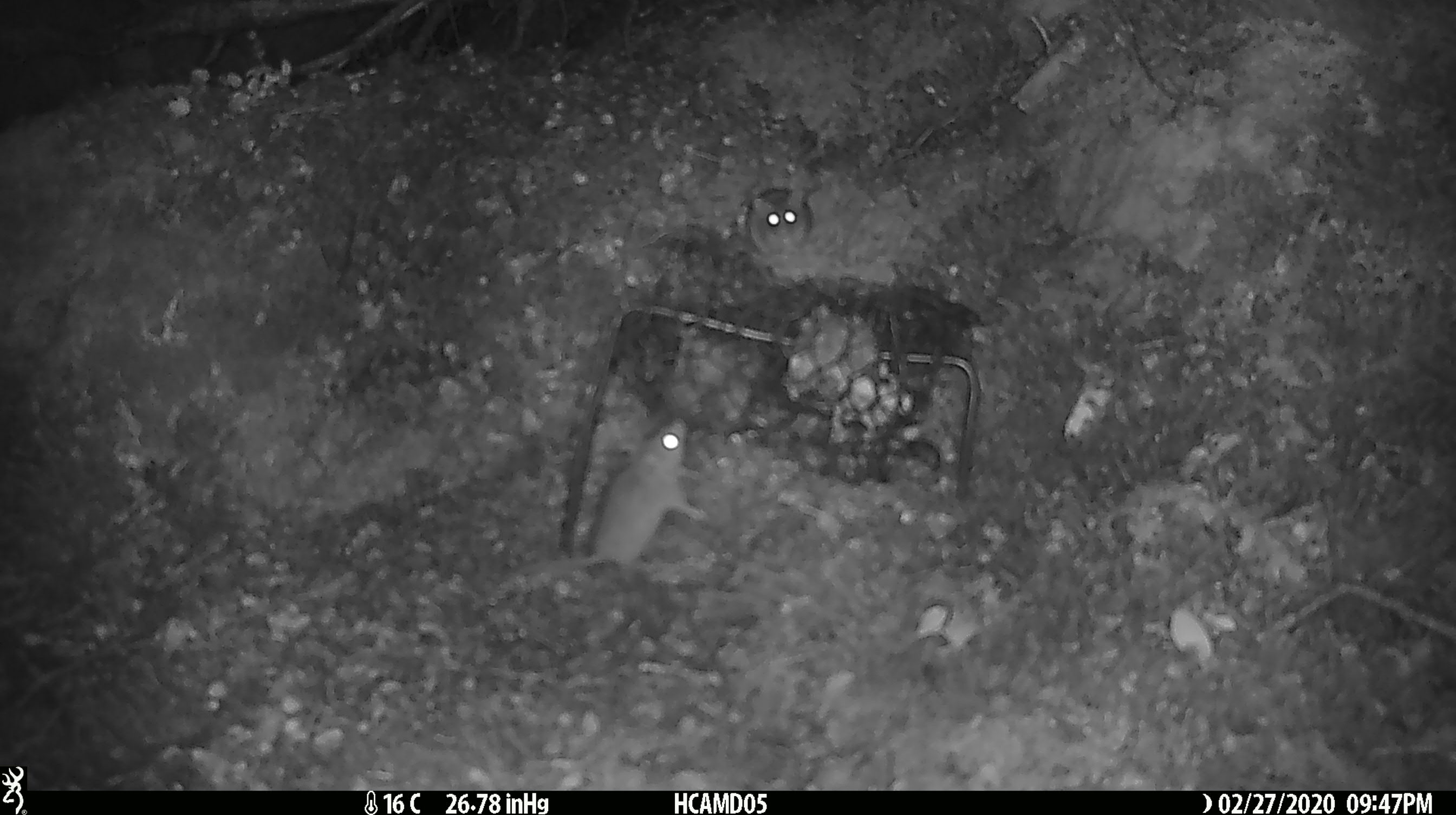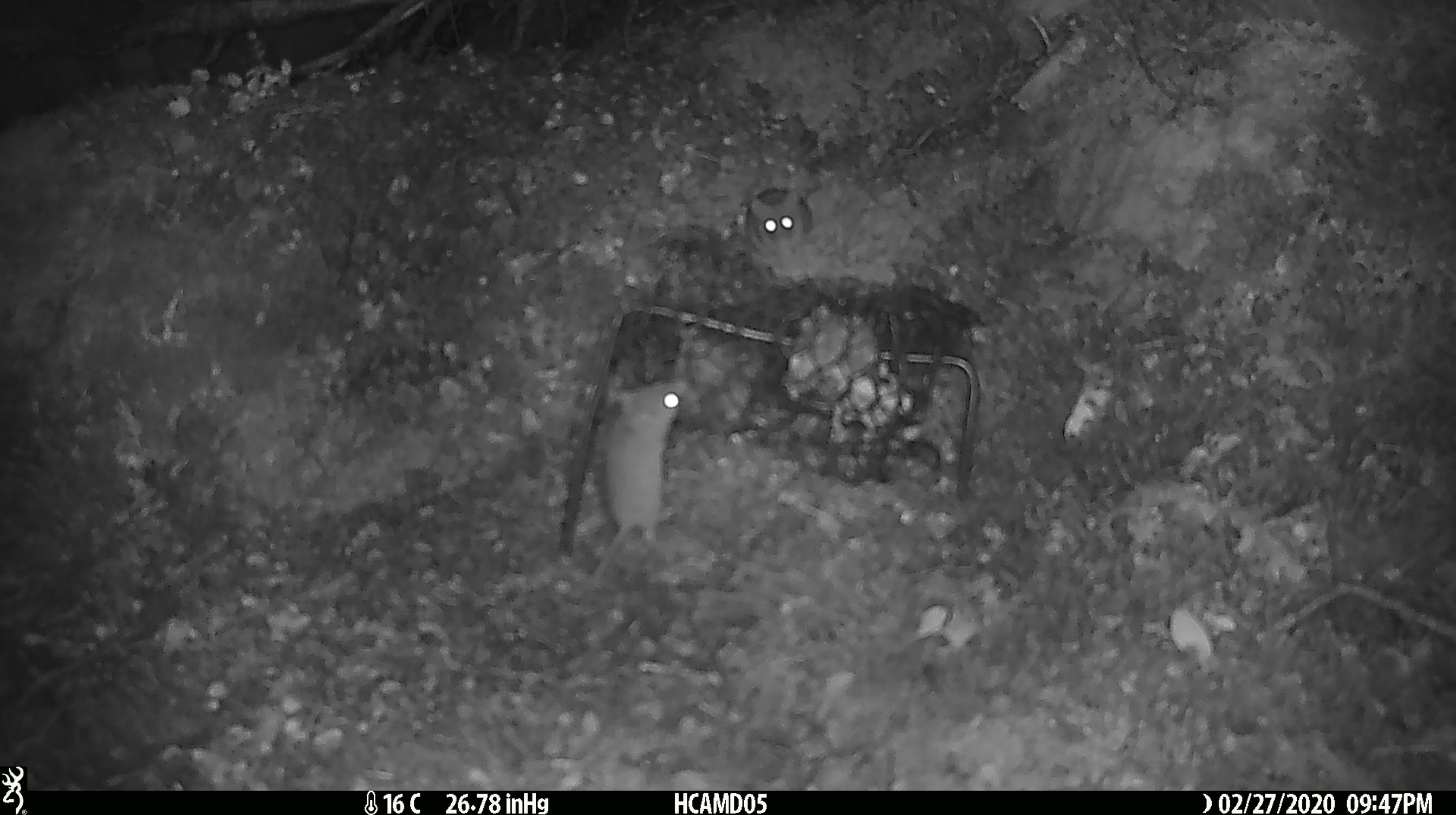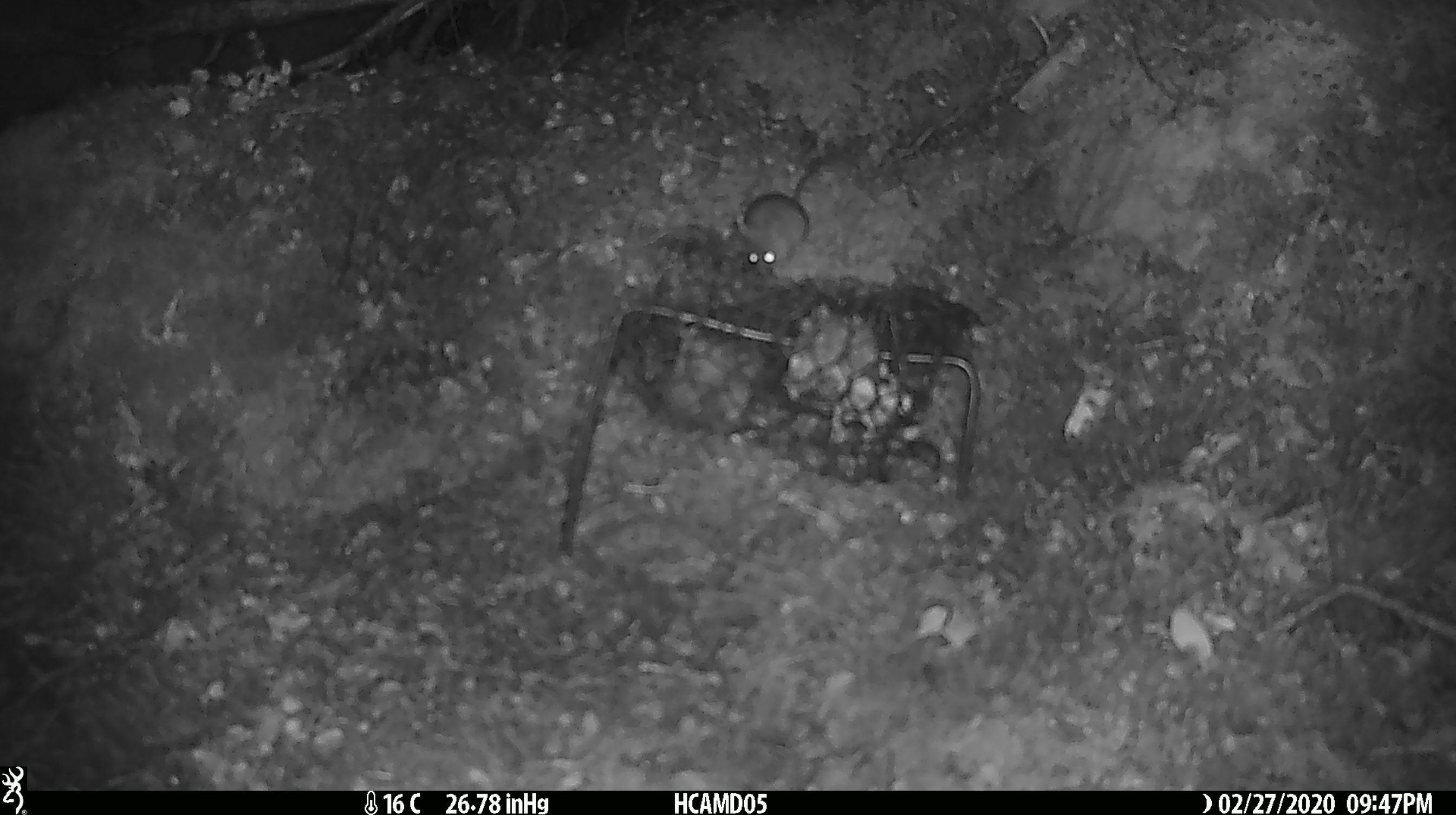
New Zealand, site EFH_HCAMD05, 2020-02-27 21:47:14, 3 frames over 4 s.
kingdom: Animalia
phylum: Chordata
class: Mammalia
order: Rodentia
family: Muridae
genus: Mus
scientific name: Mus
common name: mouse